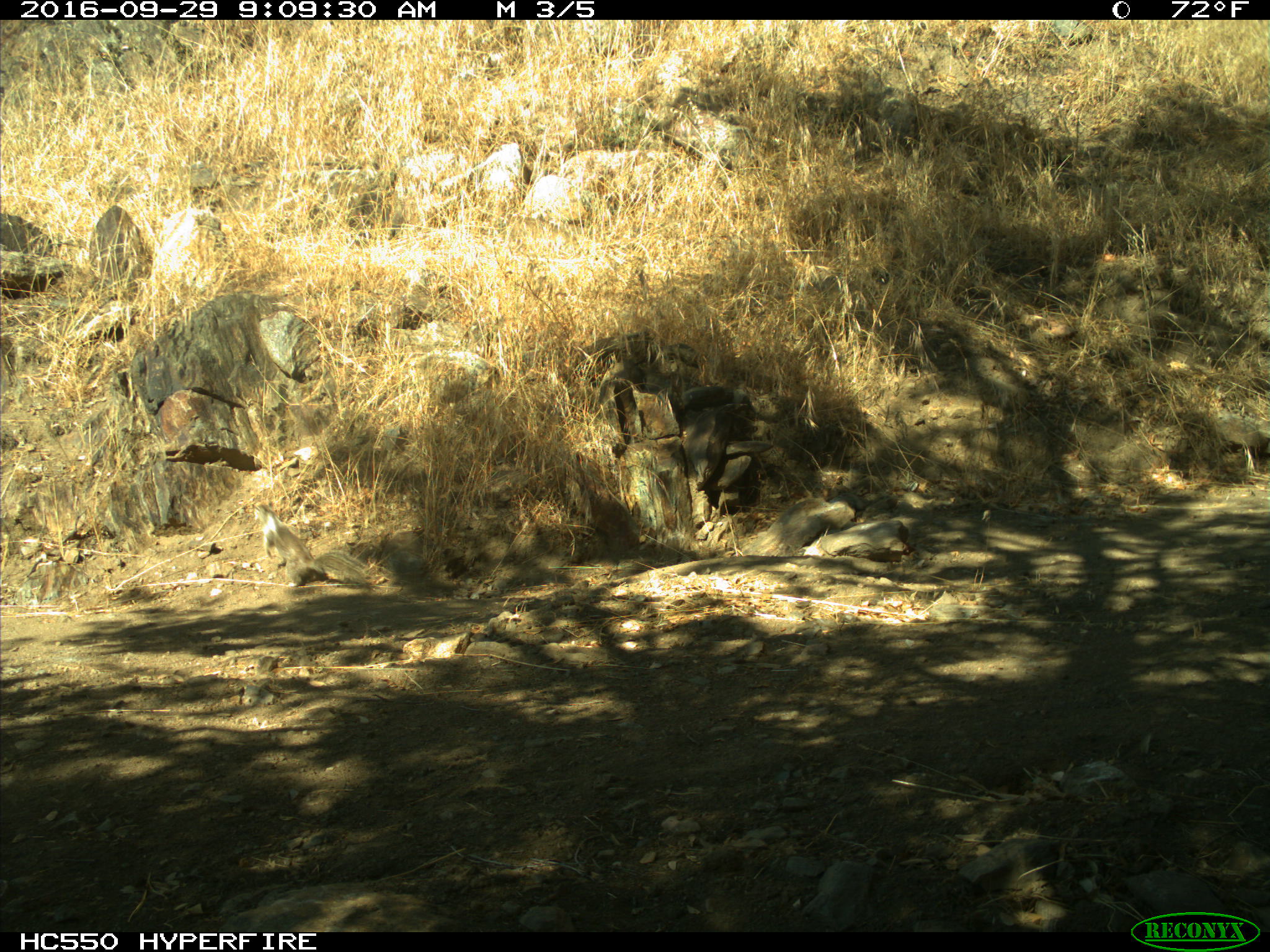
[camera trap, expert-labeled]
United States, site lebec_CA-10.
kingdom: Animalia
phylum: Chordata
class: Mammalia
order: Rodentia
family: Sciuridae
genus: Otospermophilus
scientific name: Otospermophilus beecheyi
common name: california ground squirrel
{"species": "Otospermophilus beecheyi (california ground squirrel)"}